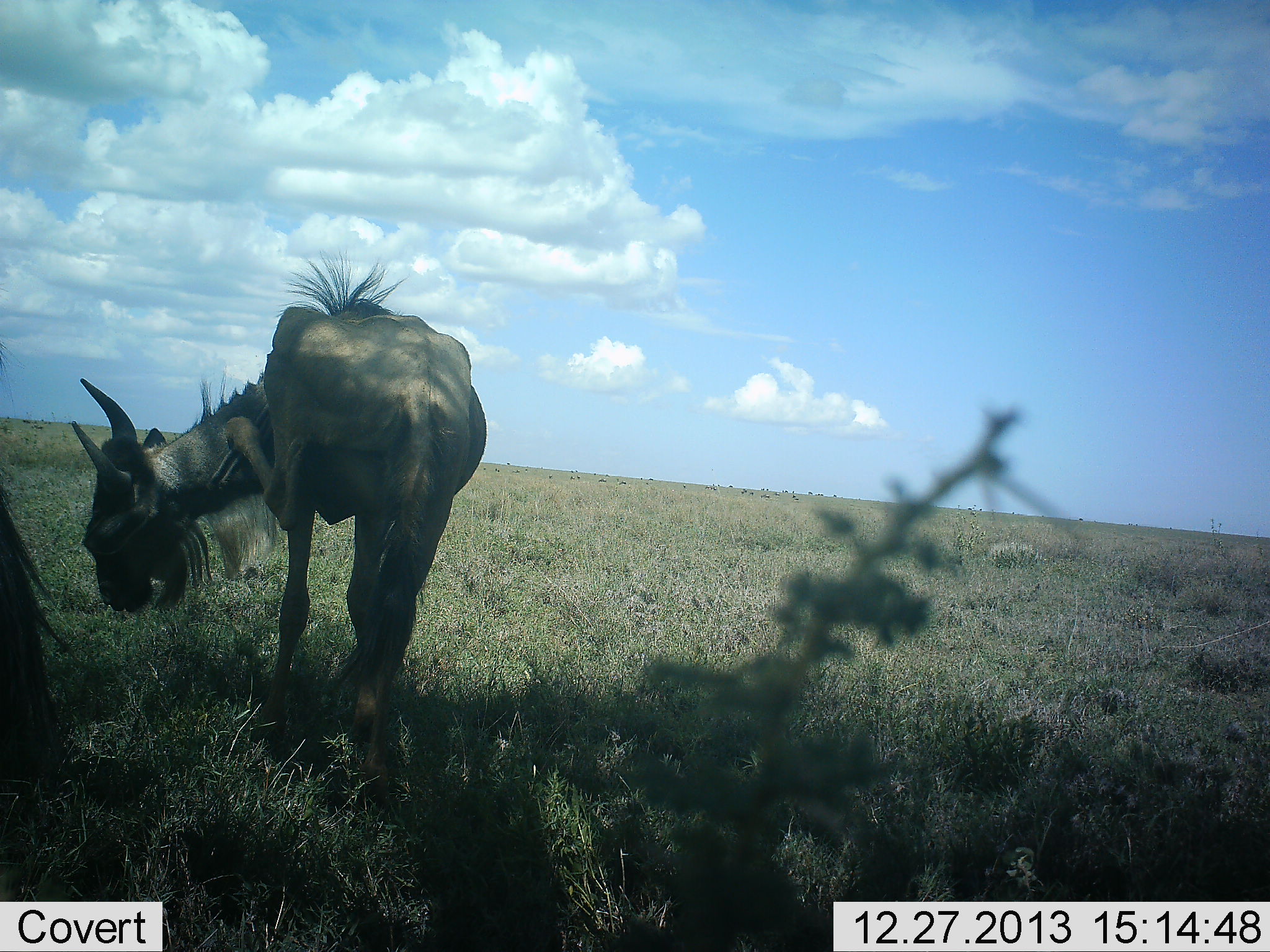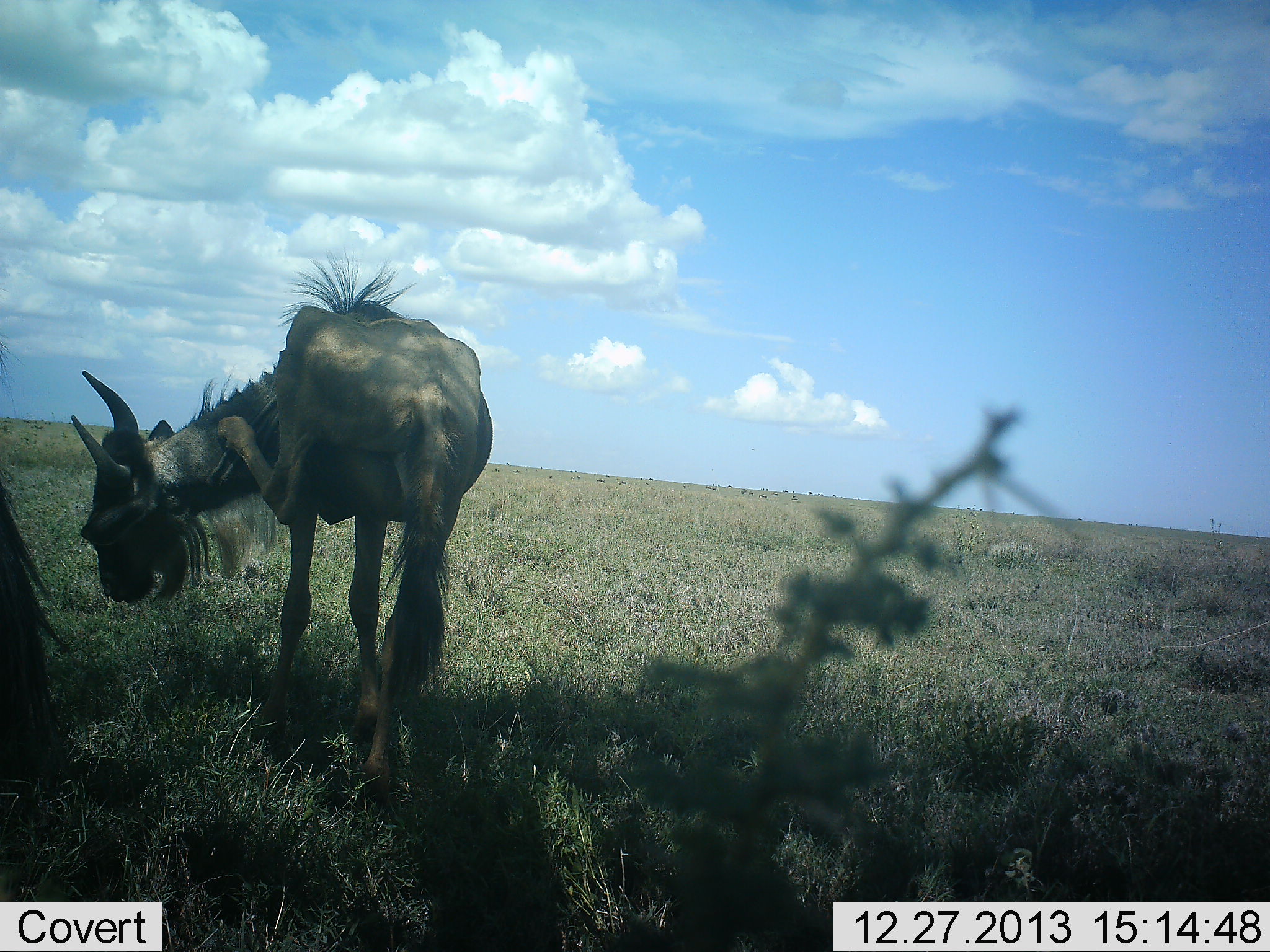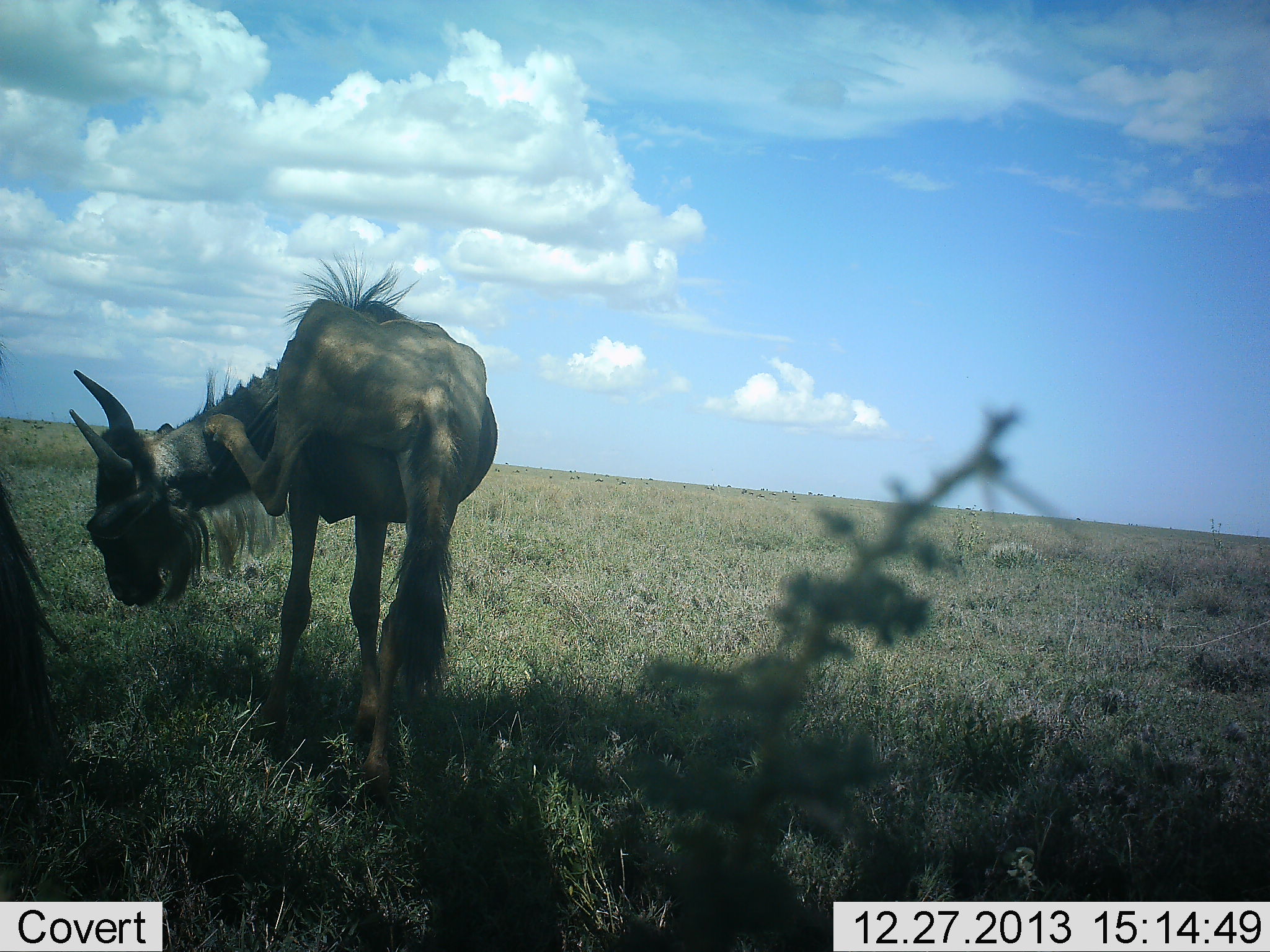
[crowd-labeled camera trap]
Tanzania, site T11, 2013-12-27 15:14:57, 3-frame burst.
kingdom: Animalia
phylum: Chordata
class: Mammalia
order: Artiodactyla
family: Bovidae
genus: Connochaetes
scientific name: Connochaetes taurinus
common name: blue wildebeest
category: wildebeest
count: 2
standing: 50%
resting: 10%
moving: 0%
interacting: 30%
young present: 0%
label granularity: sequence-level